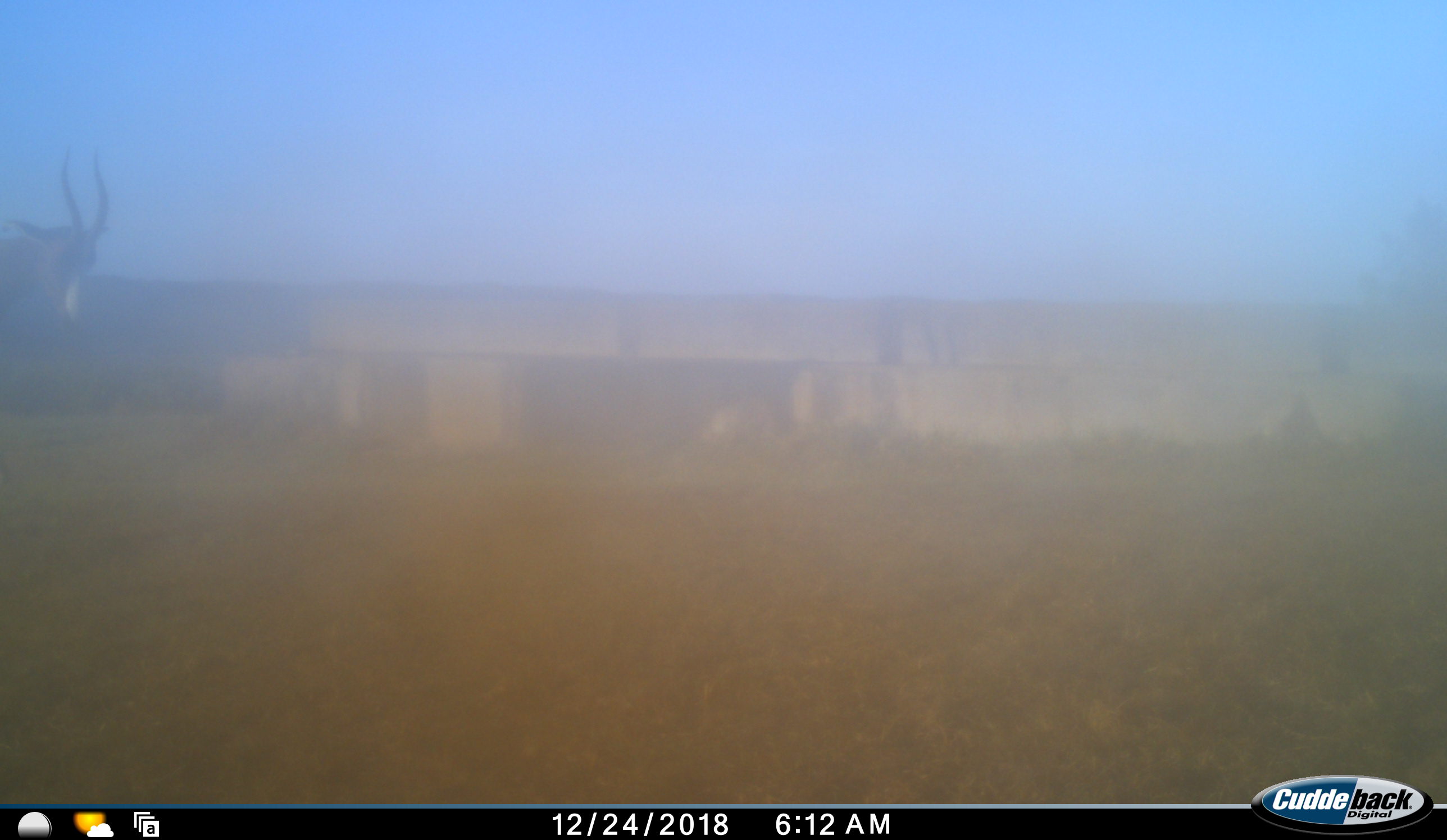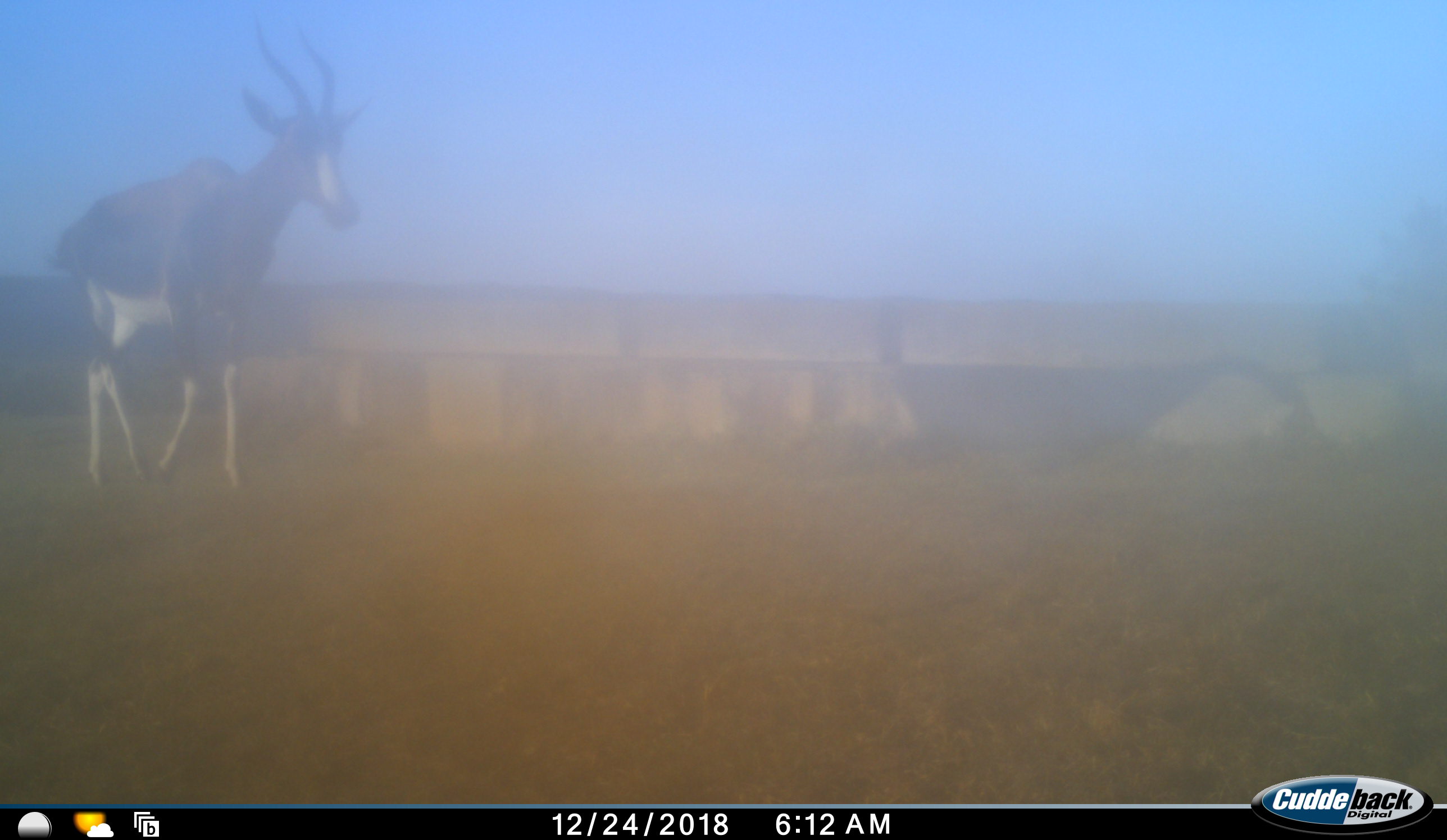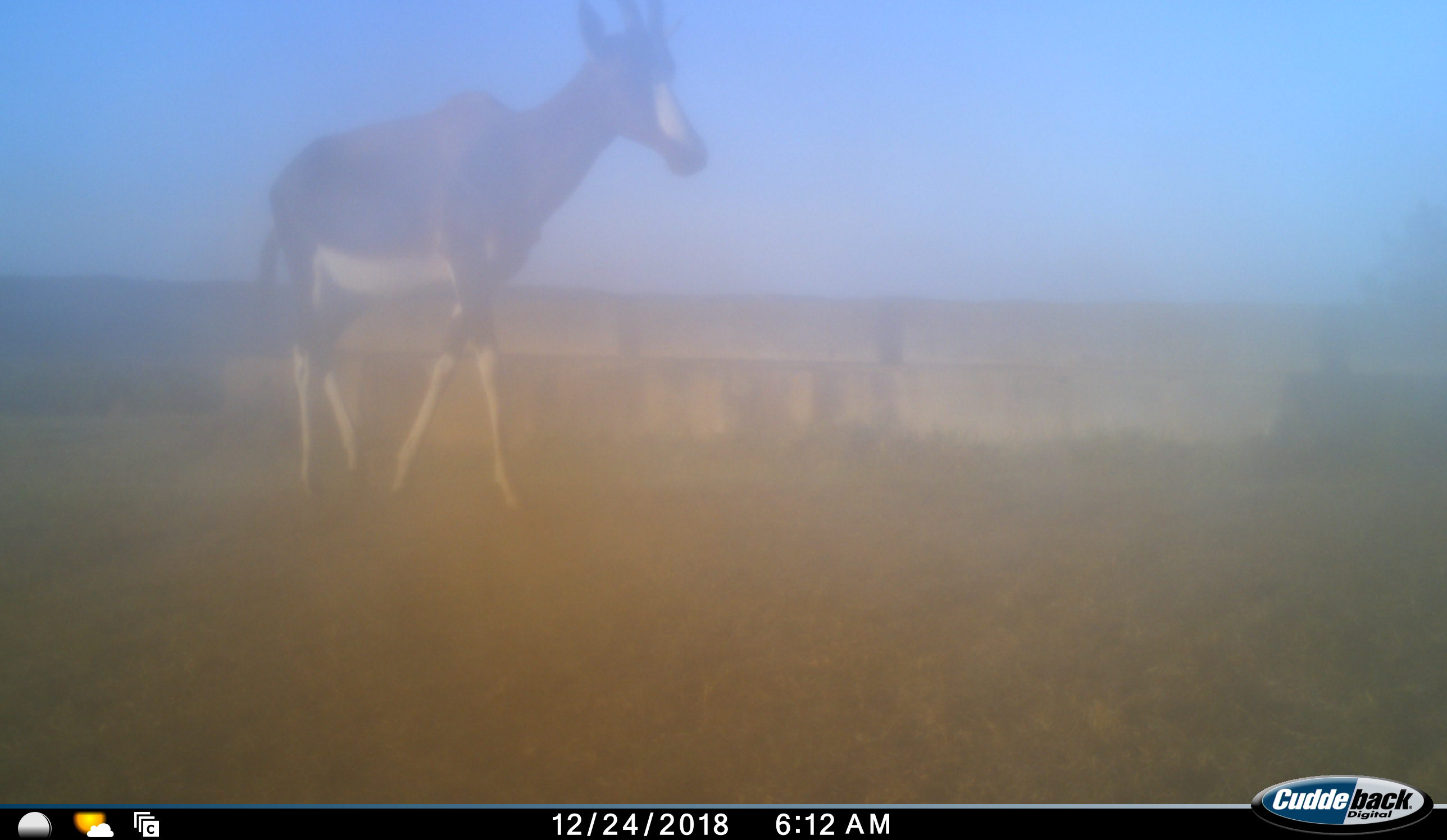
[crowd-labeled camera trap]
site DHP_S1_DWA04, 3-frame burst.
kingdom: Animalia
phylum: Chordata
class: Mammalia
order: Artiodactyla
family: Bovidae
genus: Damaliscus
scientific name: Damaliscus pygargus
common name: bontebok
Bontebok (Damaliscus pygargus), count 1. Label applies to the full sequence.